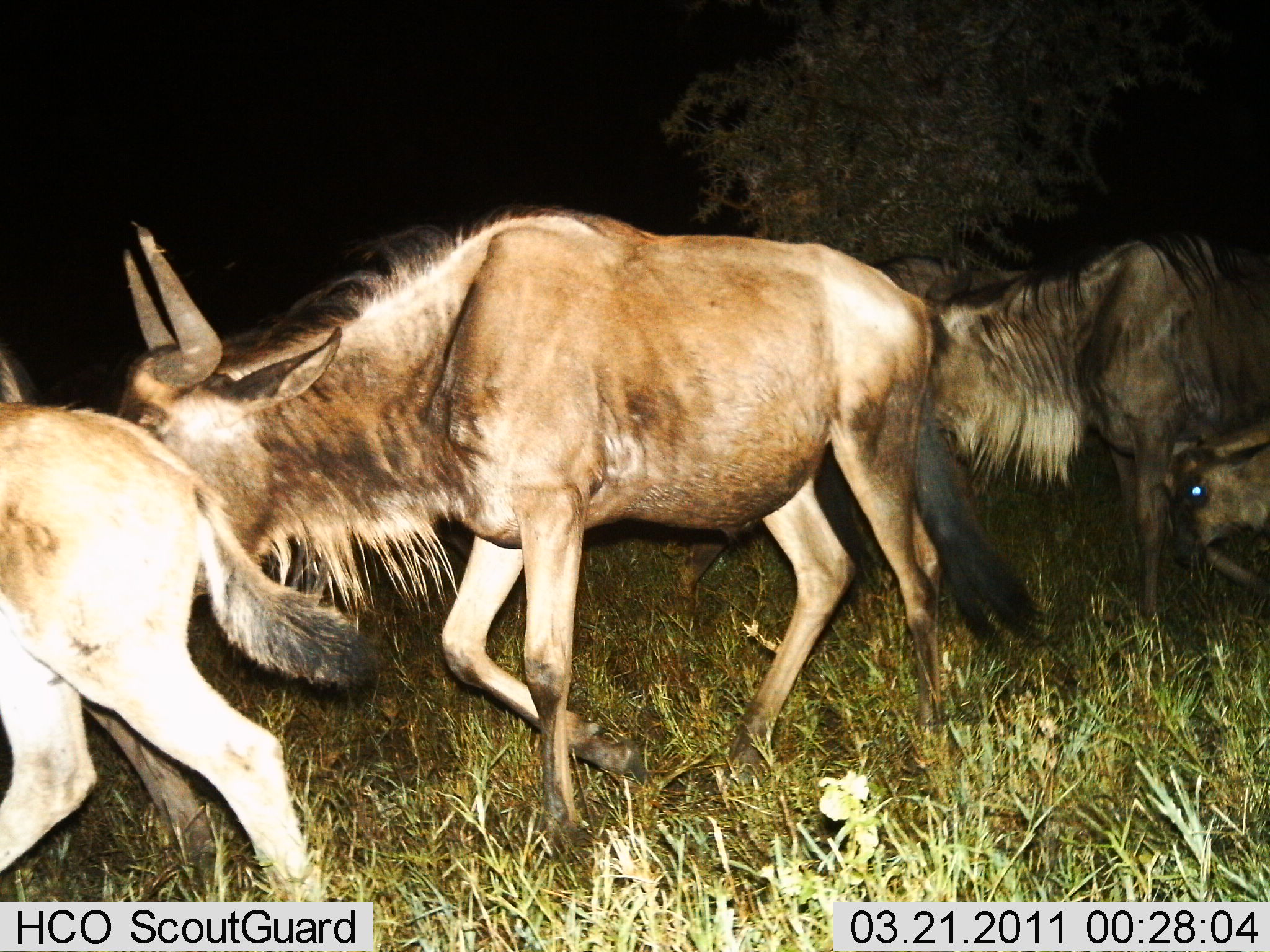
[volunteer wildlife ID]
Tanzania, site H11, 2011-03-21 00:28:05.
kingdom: Animalia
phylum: Chordata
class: Mammalia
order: Artiodactyla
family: Bovidae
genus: Connochaetes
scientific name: Connochaetes taurinus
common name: blue wildebeest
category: wildebeest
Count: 4.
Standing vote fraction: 0%.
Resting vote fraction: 0%.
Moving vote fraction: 100%.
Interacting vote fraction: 0%.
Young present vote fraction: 70%.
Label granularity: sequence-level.